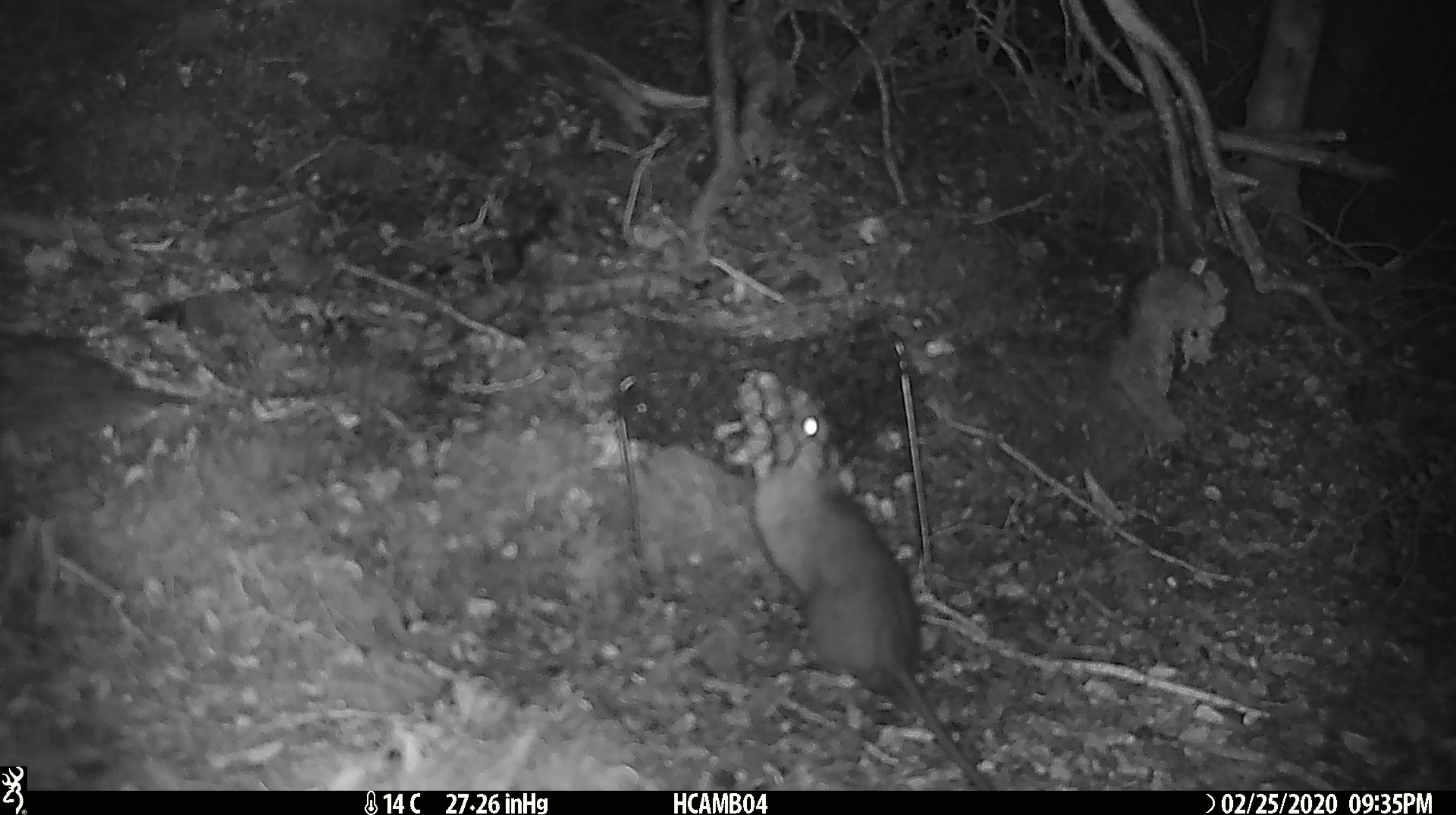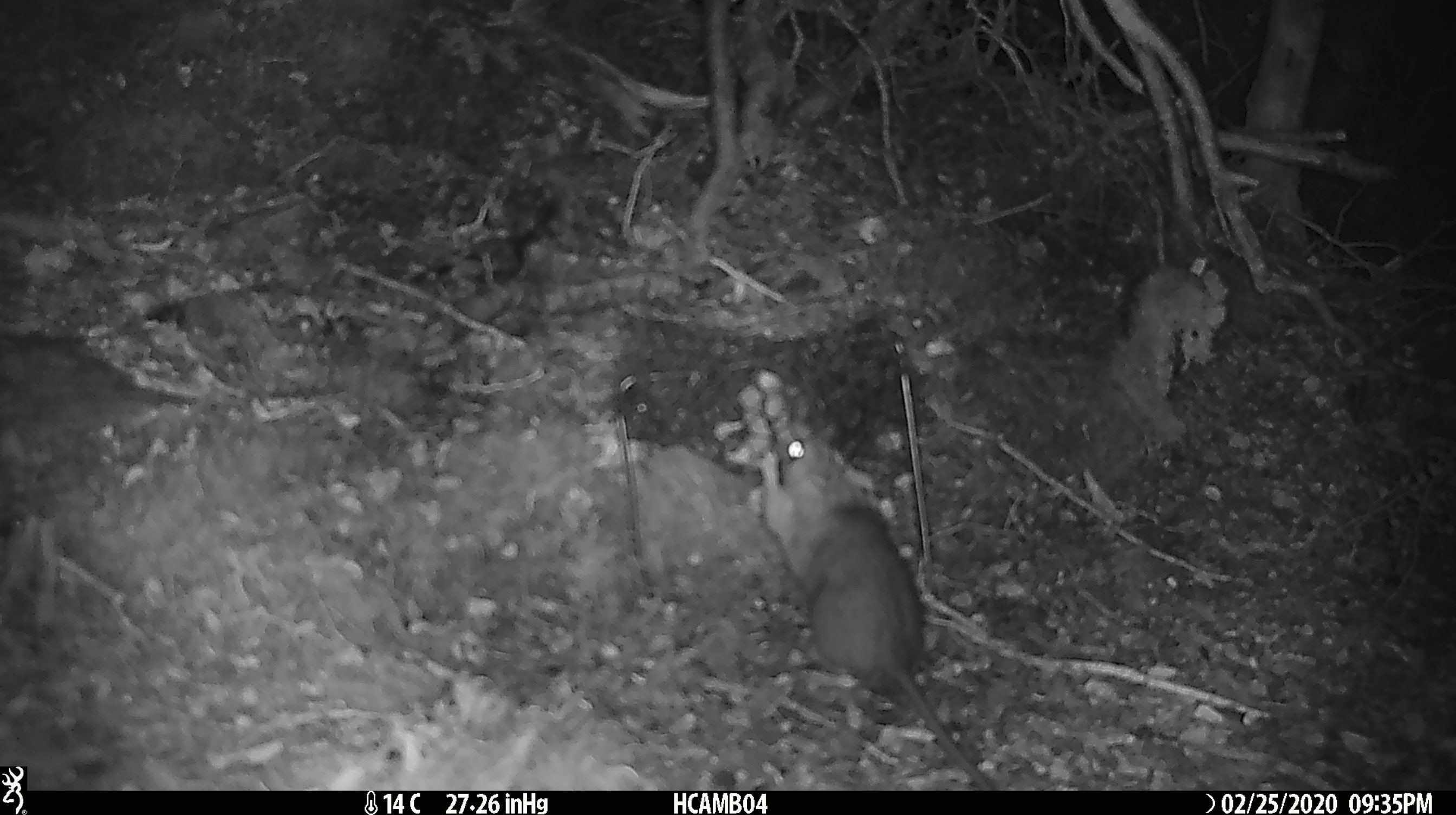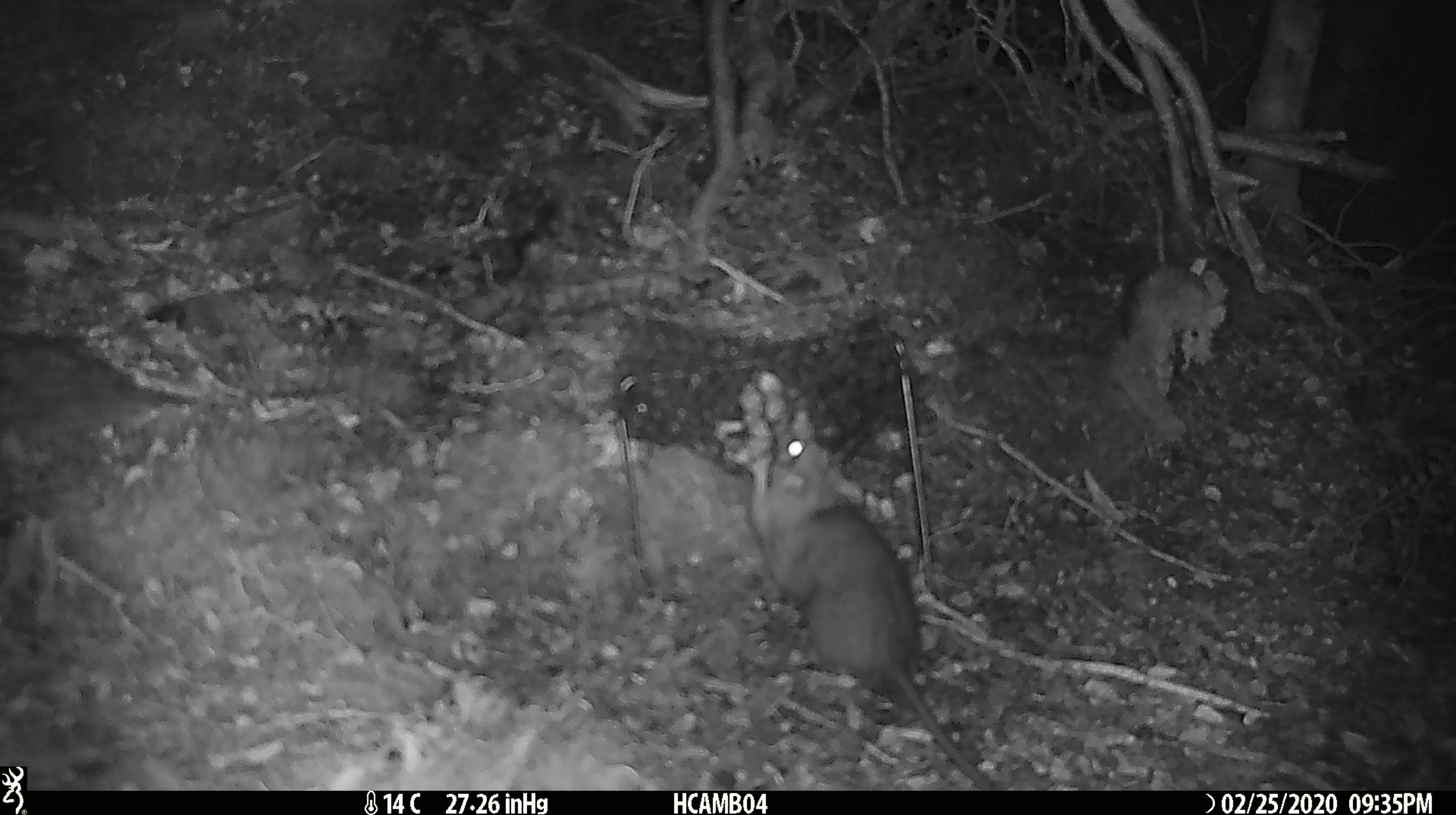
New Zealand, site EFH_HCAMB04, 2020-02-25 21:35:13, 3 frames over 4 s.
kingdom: Animalia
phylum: Chordata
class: Mammalia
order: Rodentia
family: Muridae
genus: Rattus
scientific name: Rattus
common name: rat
Rat (Rattus).